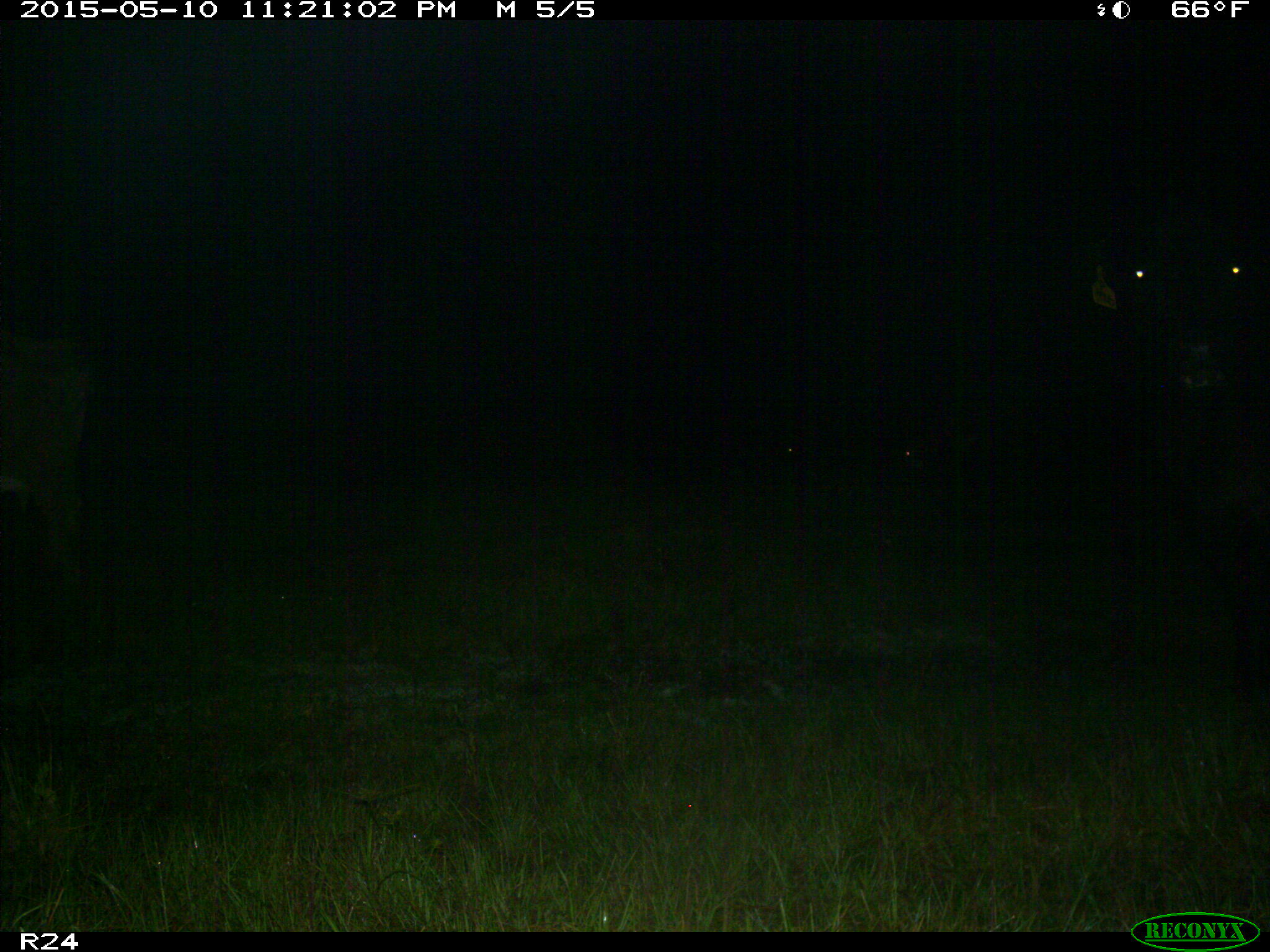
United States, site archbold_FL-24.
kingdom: Animalia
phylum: Chordata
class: Mammalia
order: Artiodactyla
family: Bovidae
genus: Bos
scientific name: Bos taurus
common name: domestic cow